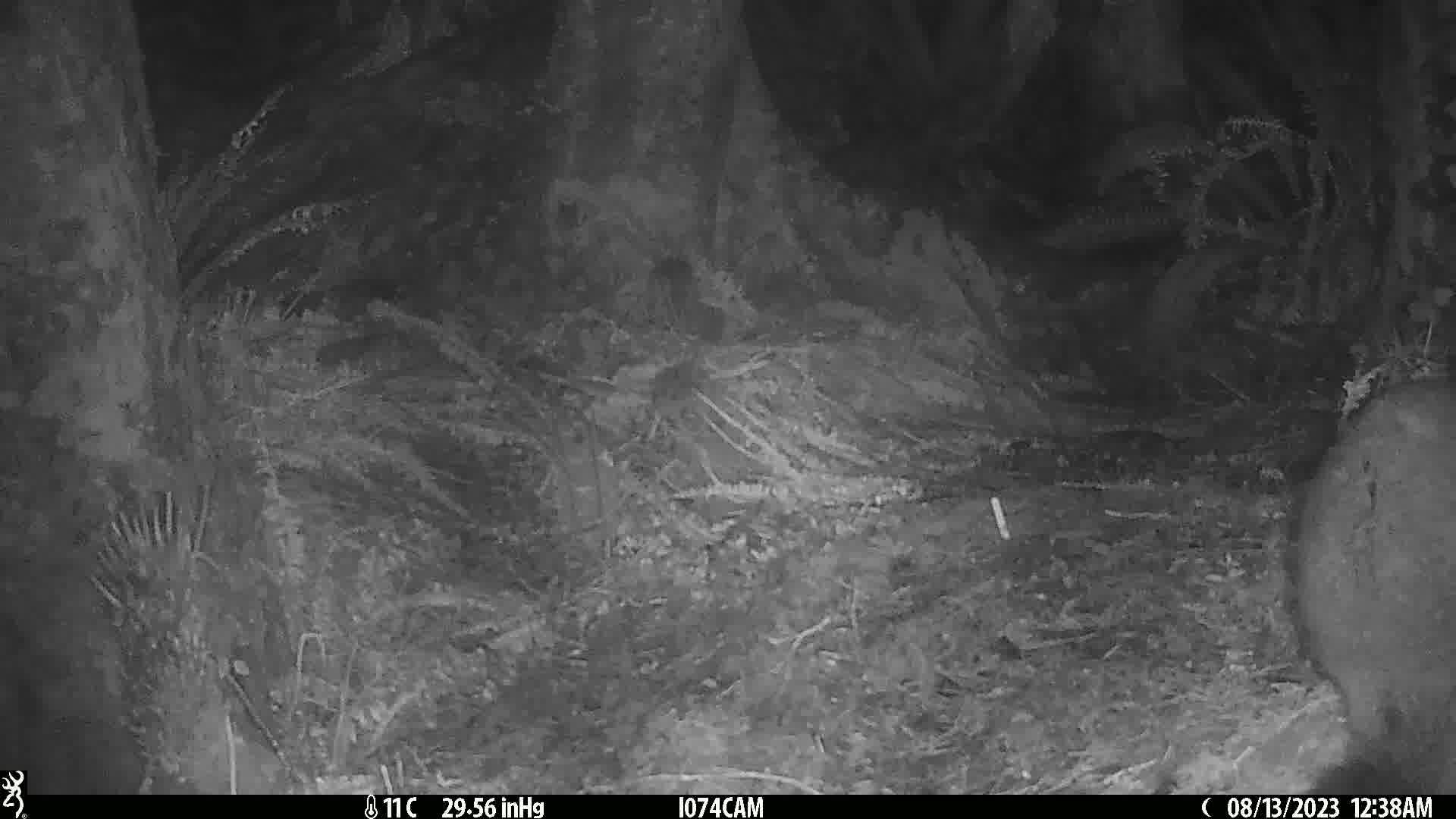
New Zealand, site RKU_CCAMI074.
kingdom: Animalia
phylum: Chordata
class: Mammalia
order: Diprotodontia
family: Phalangeridae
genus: Trichosurus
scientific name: Trichosurus vulpecula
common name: common brushtail possum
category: possum